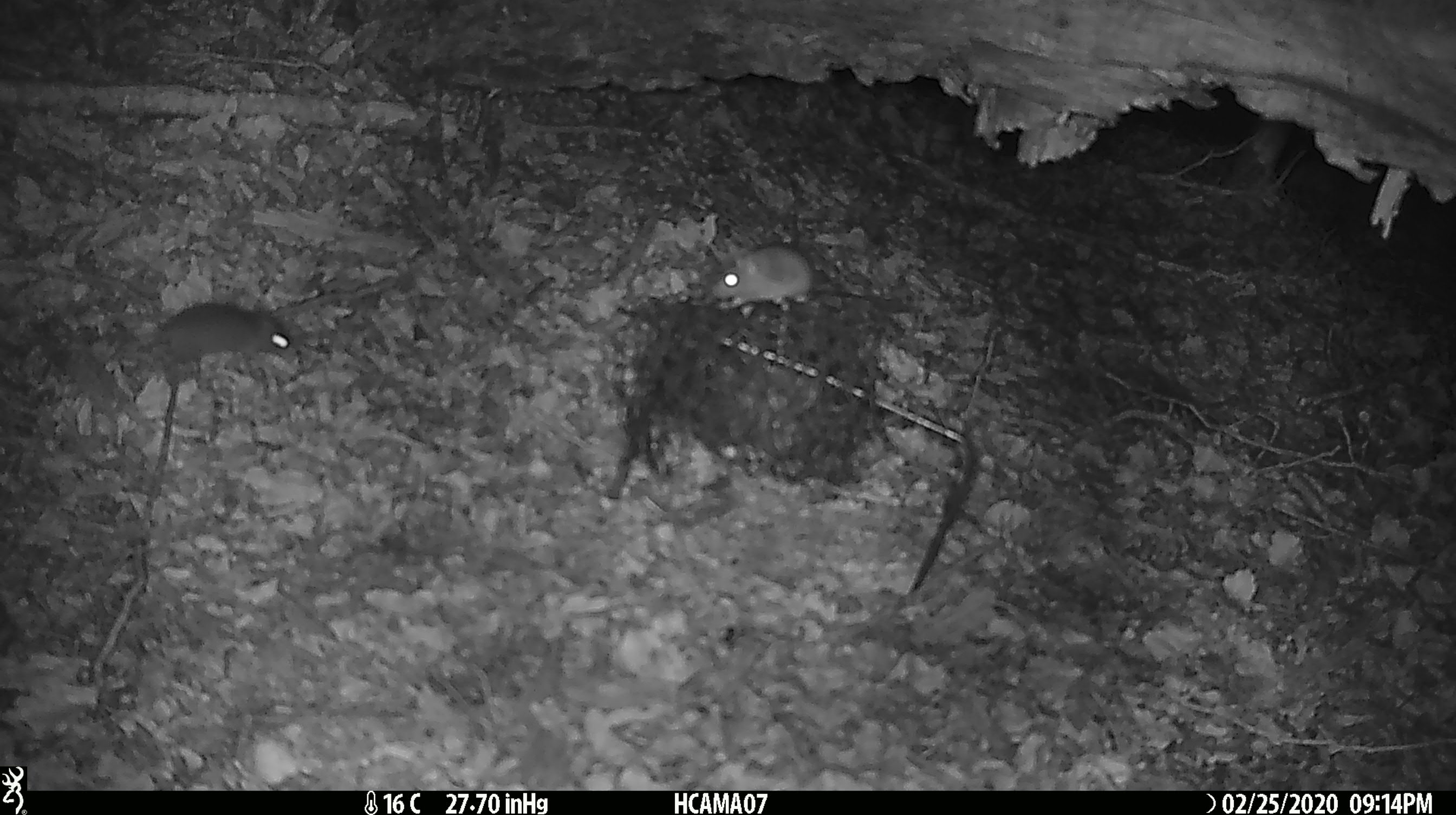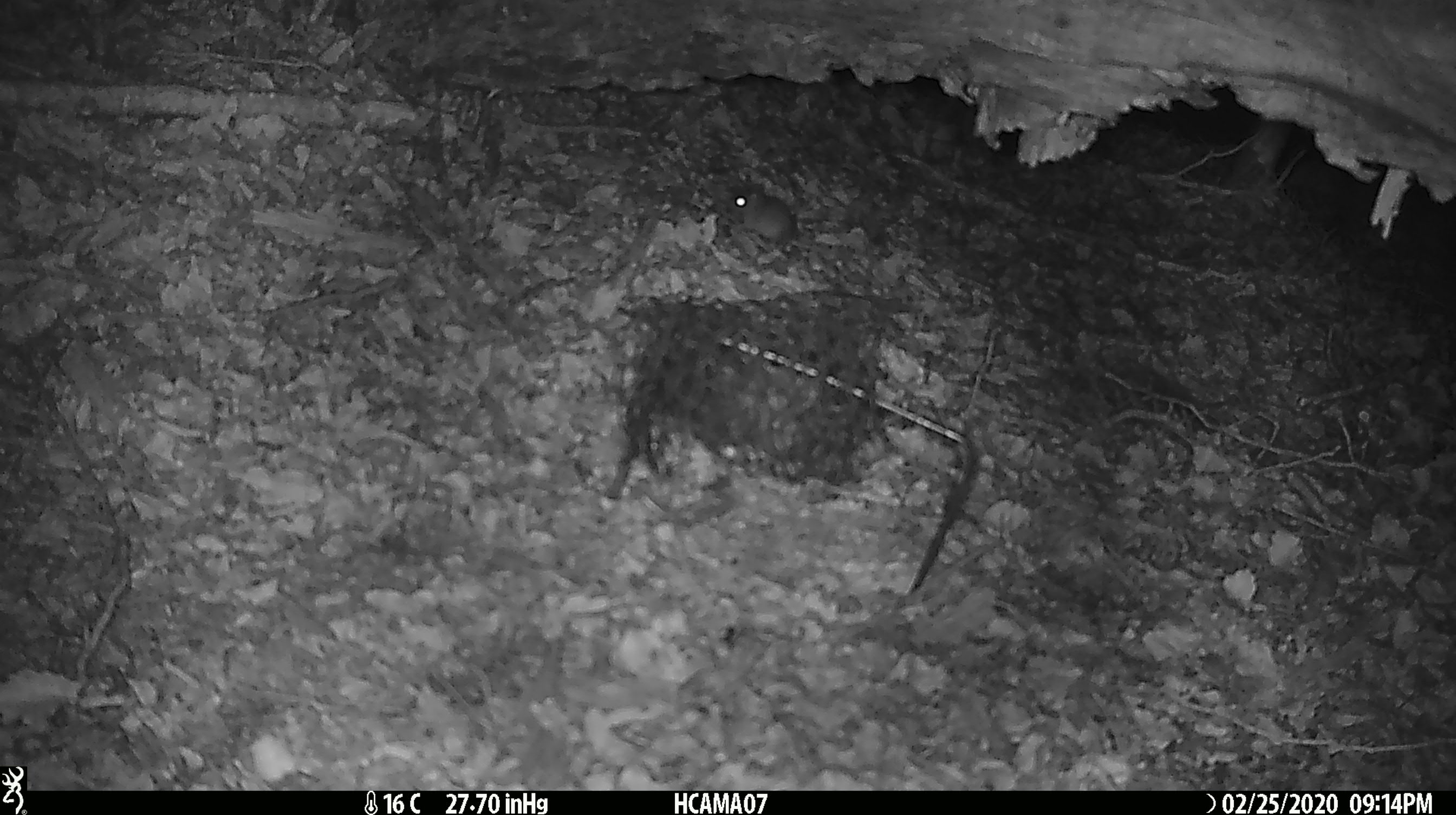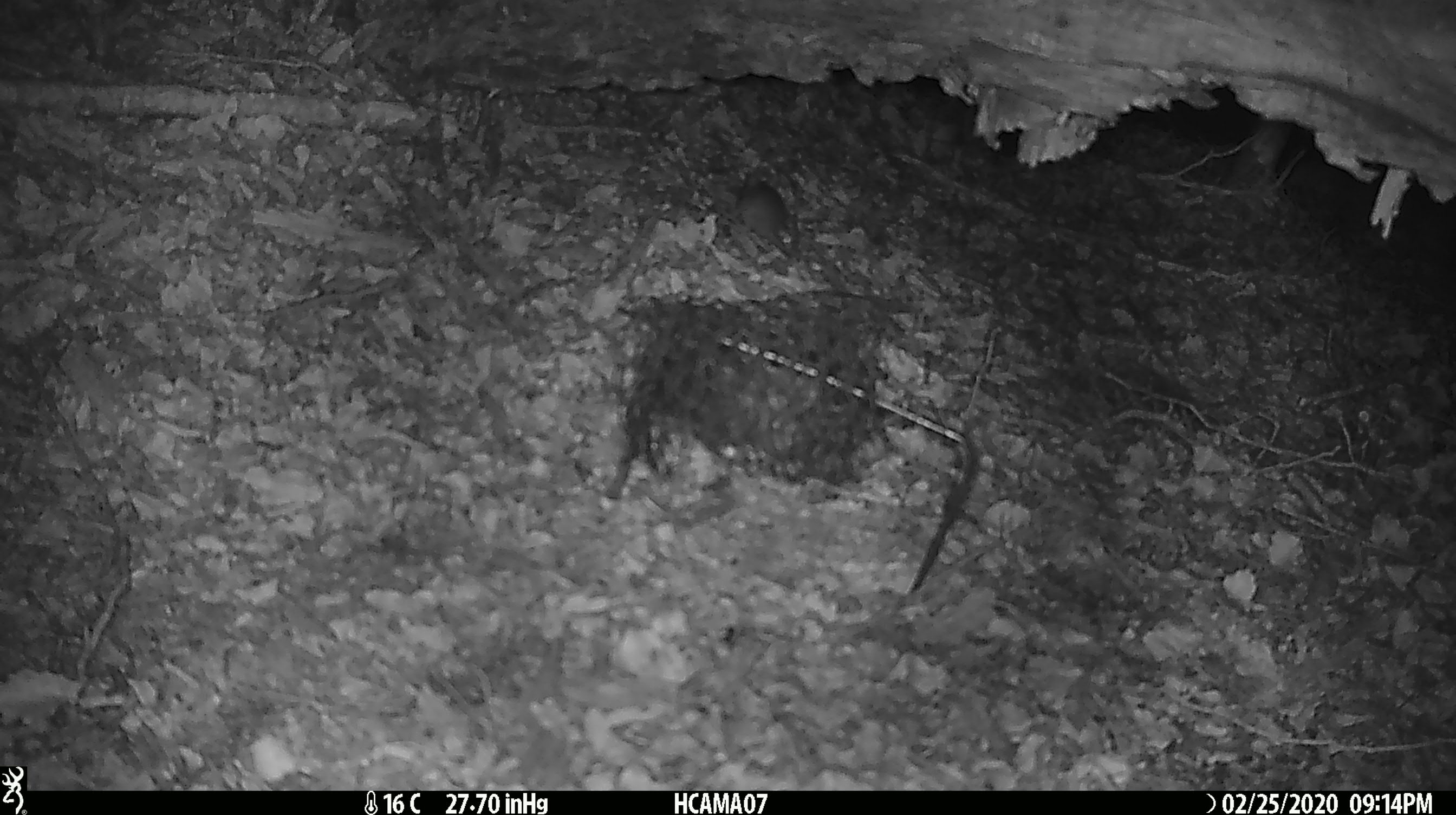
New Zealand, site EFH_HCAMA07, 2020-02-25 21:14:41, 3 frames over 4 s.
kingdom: Animalia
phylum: Chordata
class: Mammalia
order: Rodentia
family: Muridae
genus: Mus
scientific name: Mus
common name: mouse